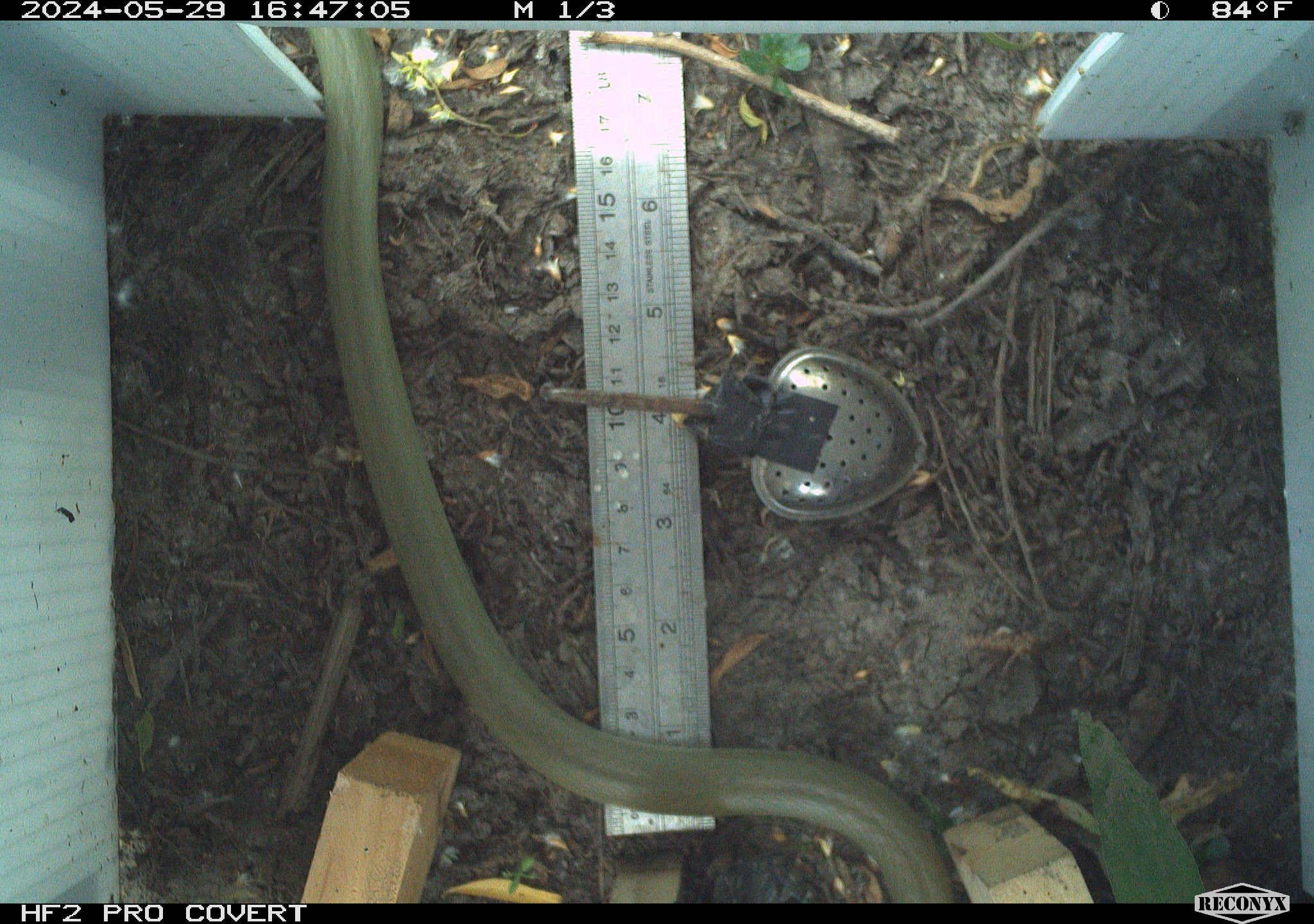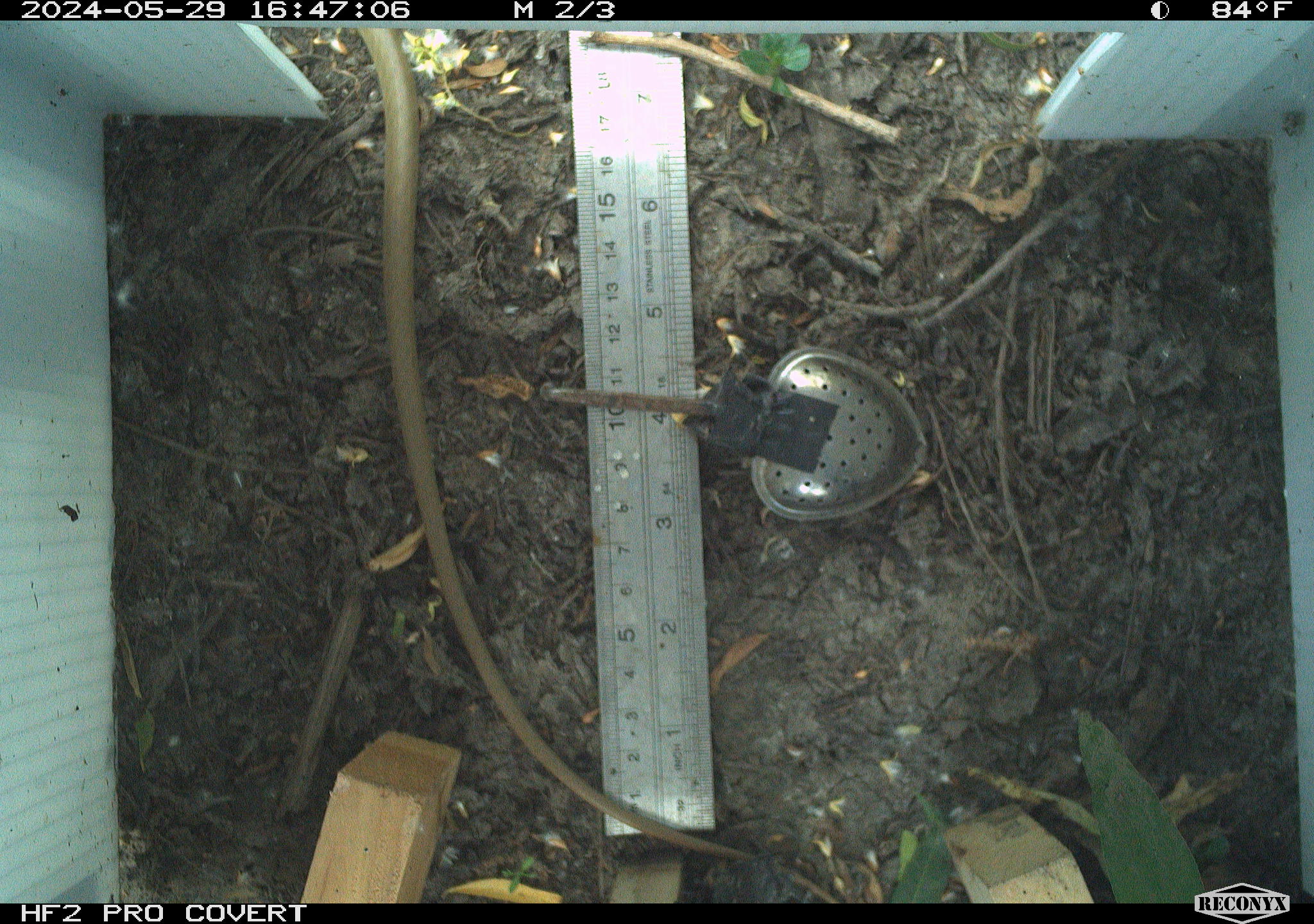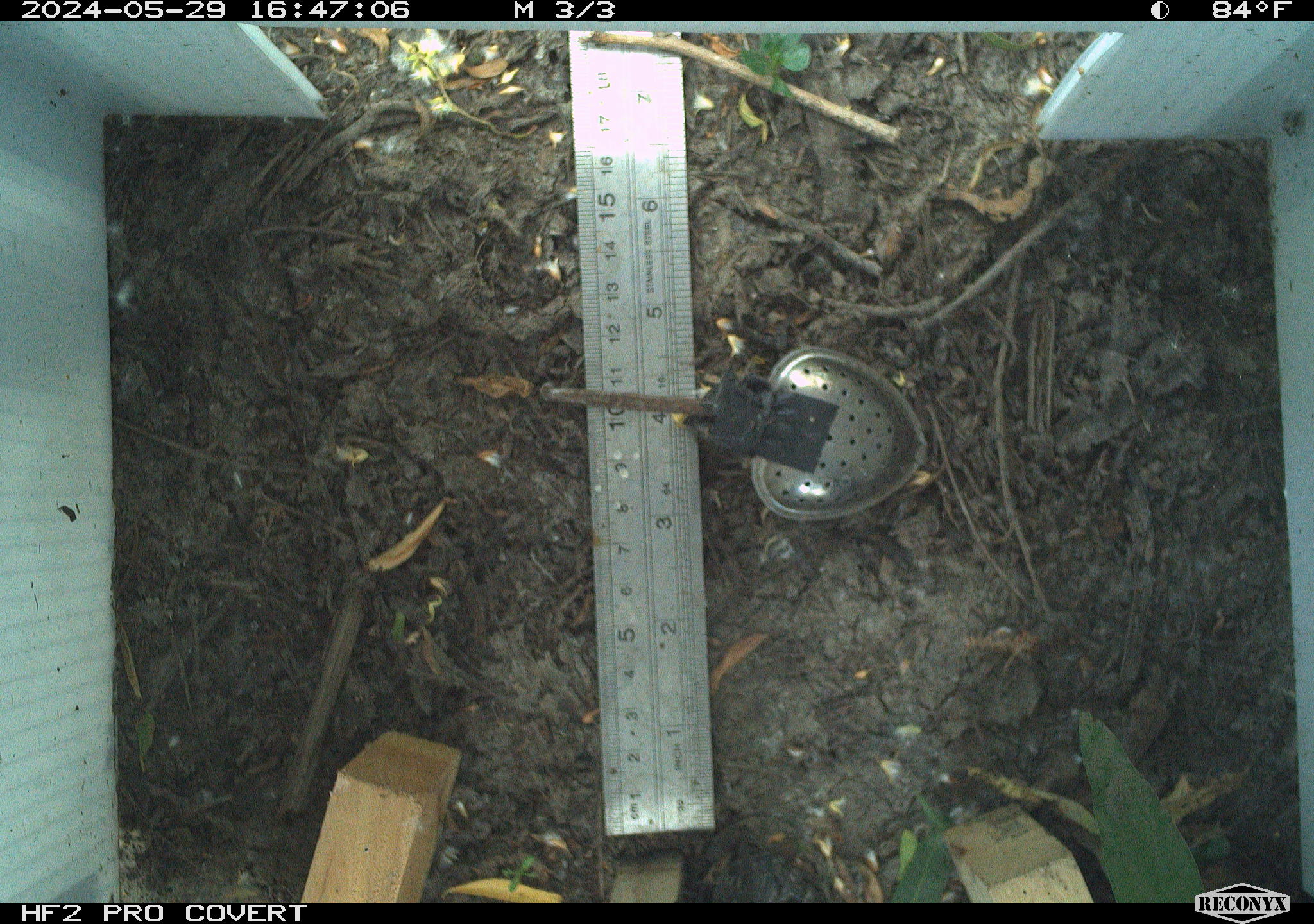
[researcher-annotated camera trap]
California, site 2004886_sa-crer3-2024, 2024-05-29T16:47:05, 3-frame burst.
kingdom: Animalia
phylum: Chordata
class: Reptilia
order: Squamata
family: Colubridae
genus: Coluber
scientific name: Coluber constrictor mormon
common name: western yellow-bellied racer